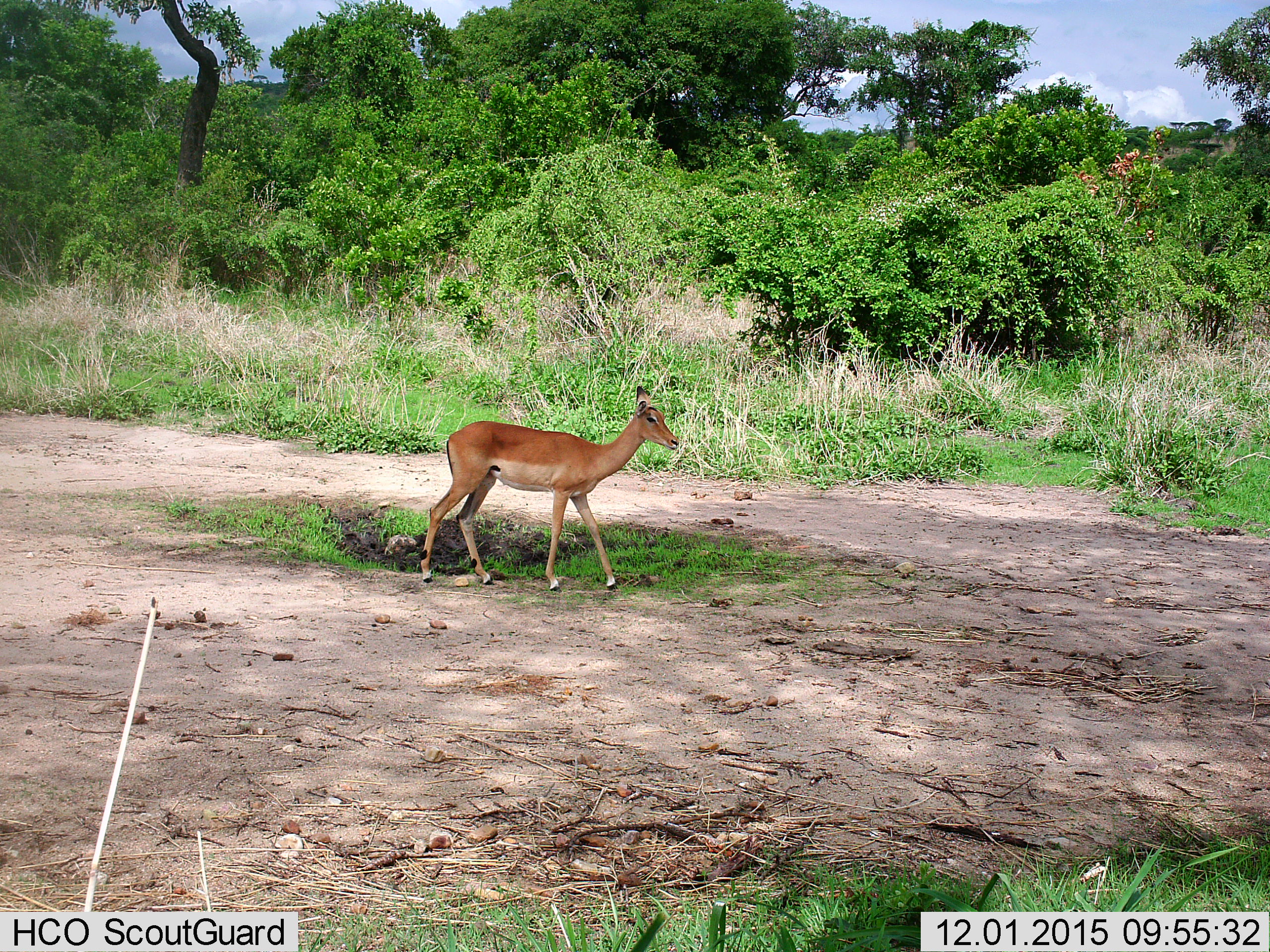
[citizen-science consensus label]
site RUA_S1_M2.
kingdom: Animalia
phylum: Chordata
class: Mammalia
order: Artiodactyla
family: Bovidae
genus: Aepyceros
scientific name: Aepyceros melampus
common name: impala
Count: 1.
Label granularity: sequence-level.